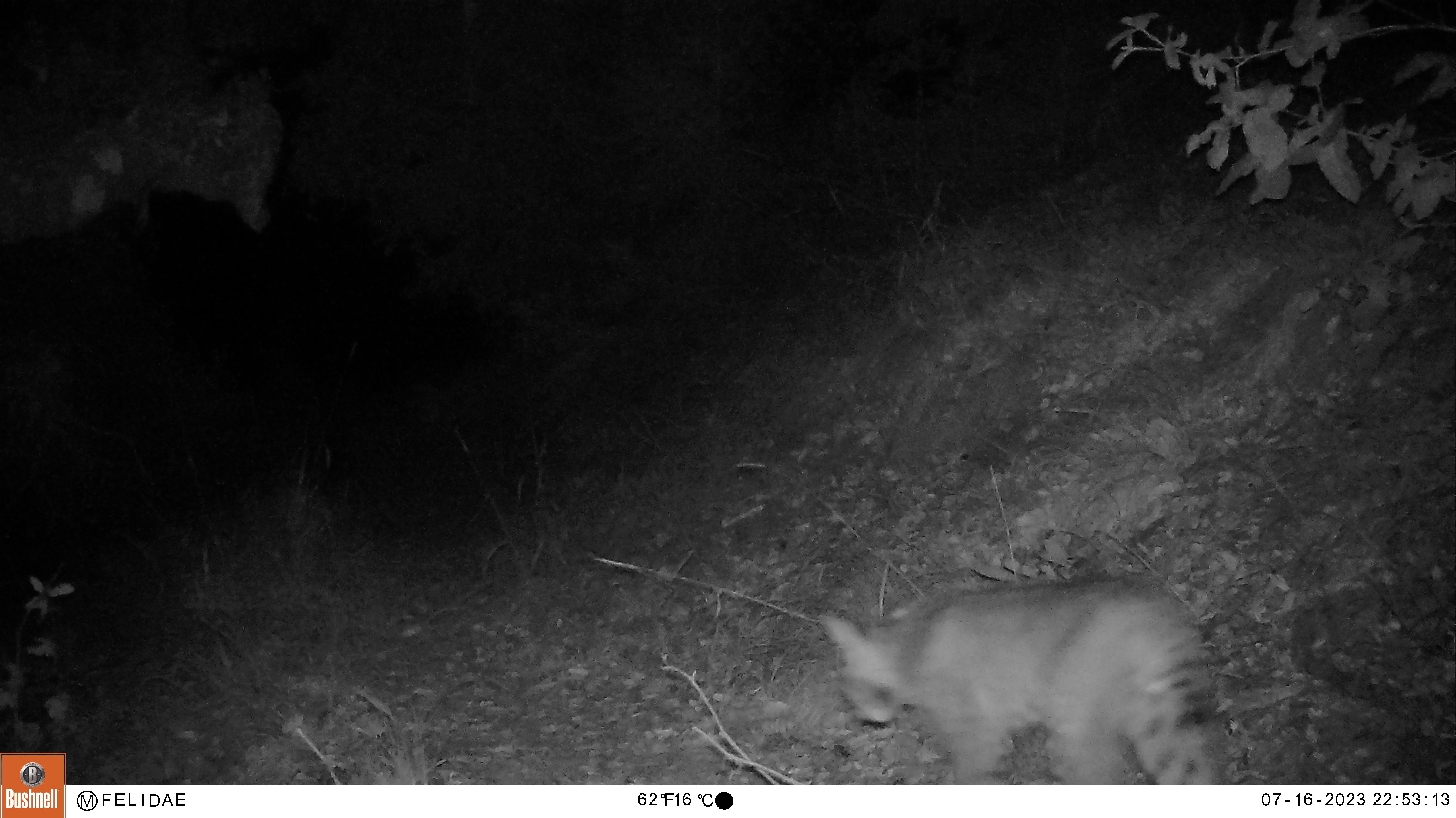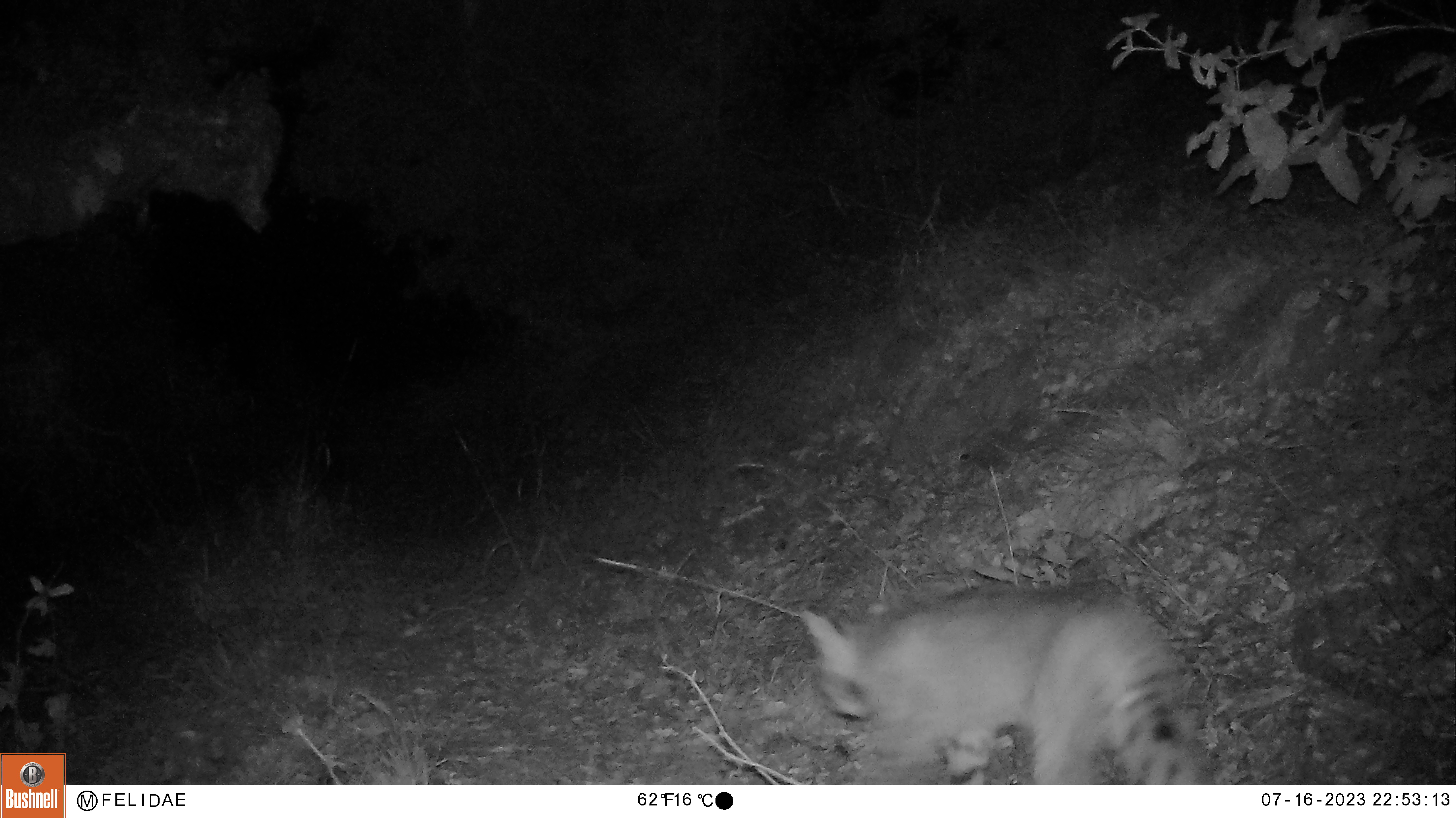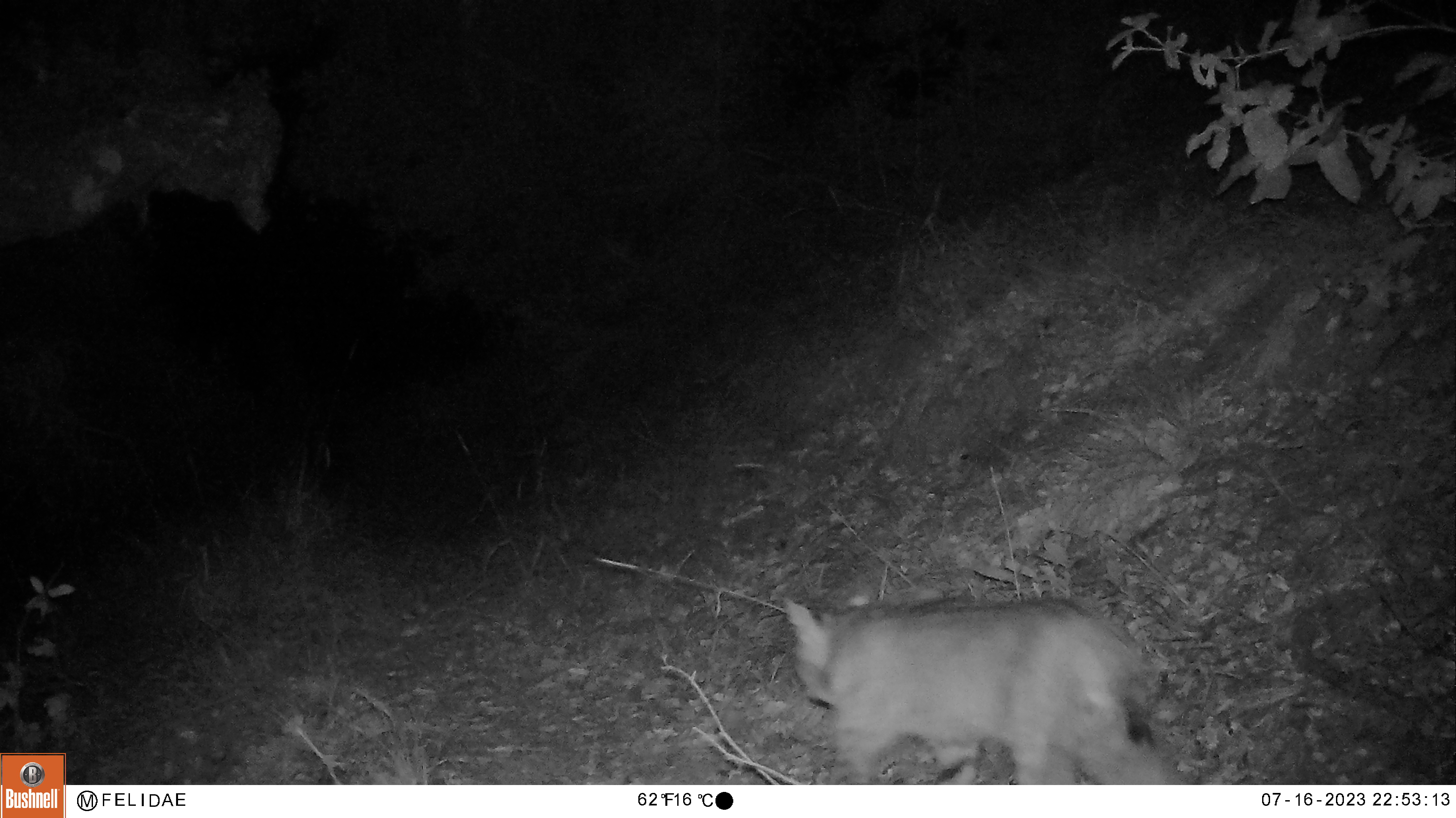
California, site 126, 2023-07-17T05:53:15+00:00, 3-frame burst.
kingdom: Animalia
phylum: Chordata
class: Mammalia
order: Carnivora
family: Felidae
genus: Lynx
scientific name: Lynx rufus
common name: bobcat